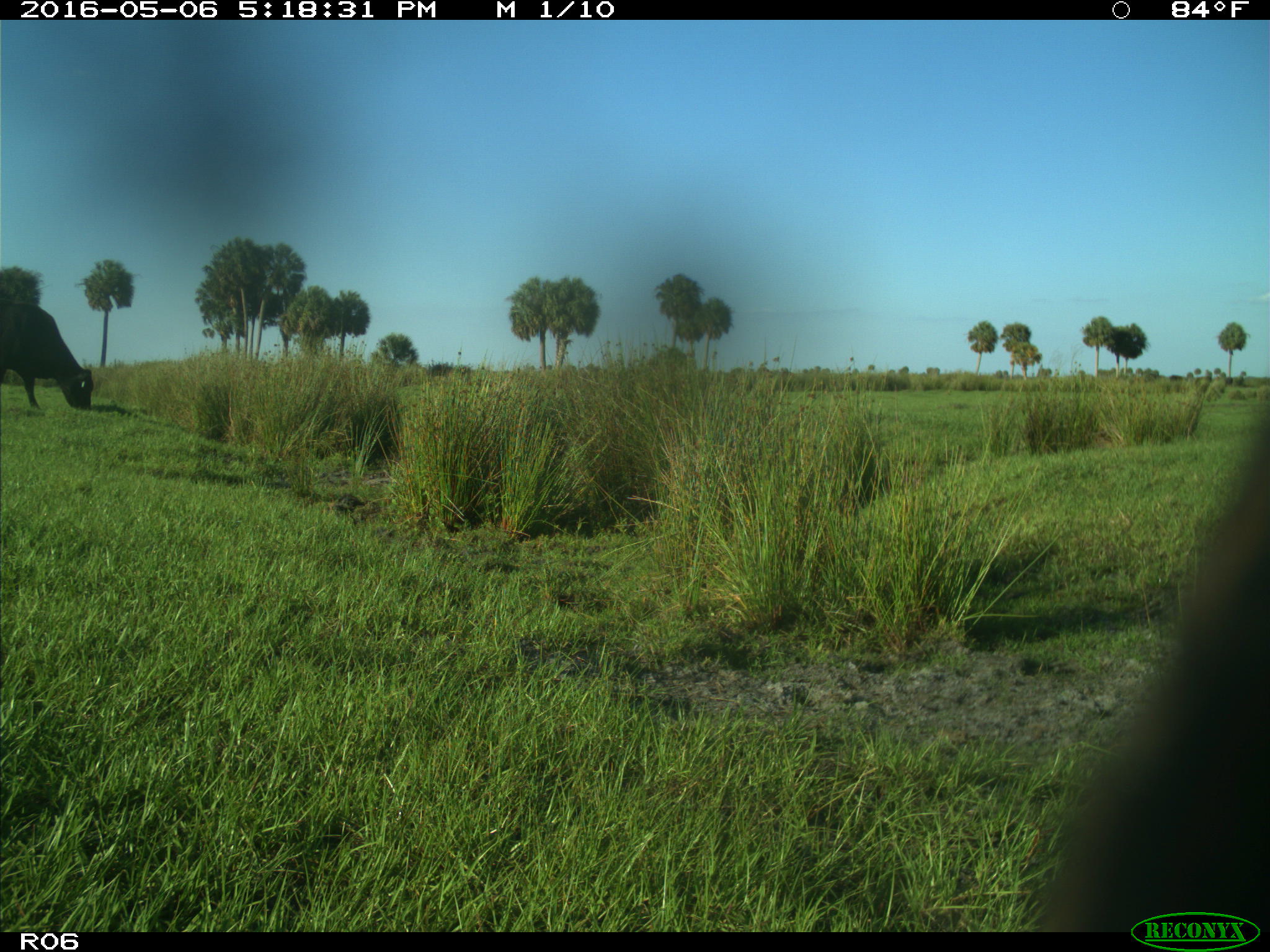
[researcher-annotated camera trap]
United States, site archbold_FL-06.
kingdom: Animalia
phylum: Chordata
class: Mammalia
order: Artiodactyla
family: Bovidae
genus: Bos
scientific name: Bos taurus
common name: domestic cow